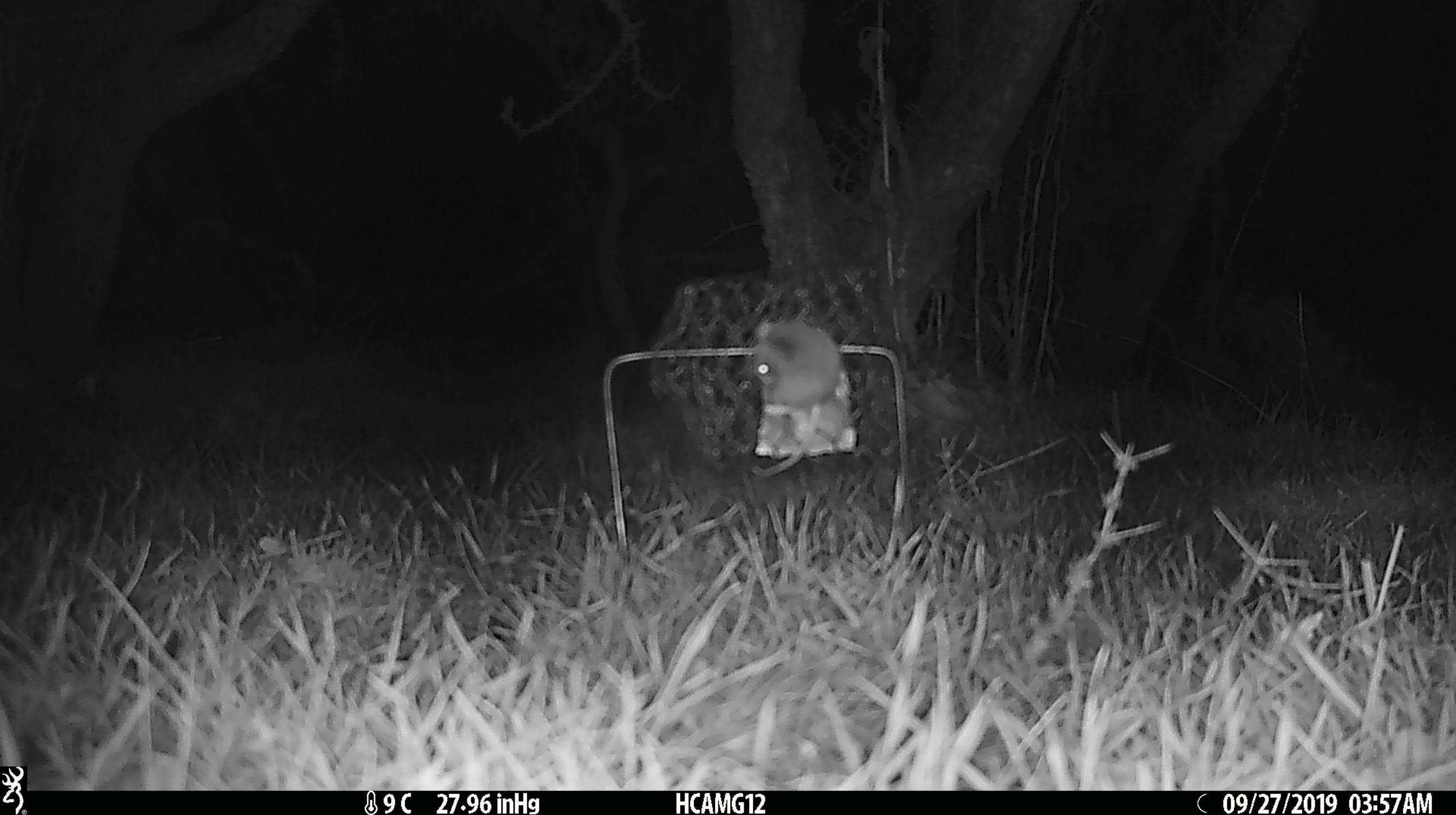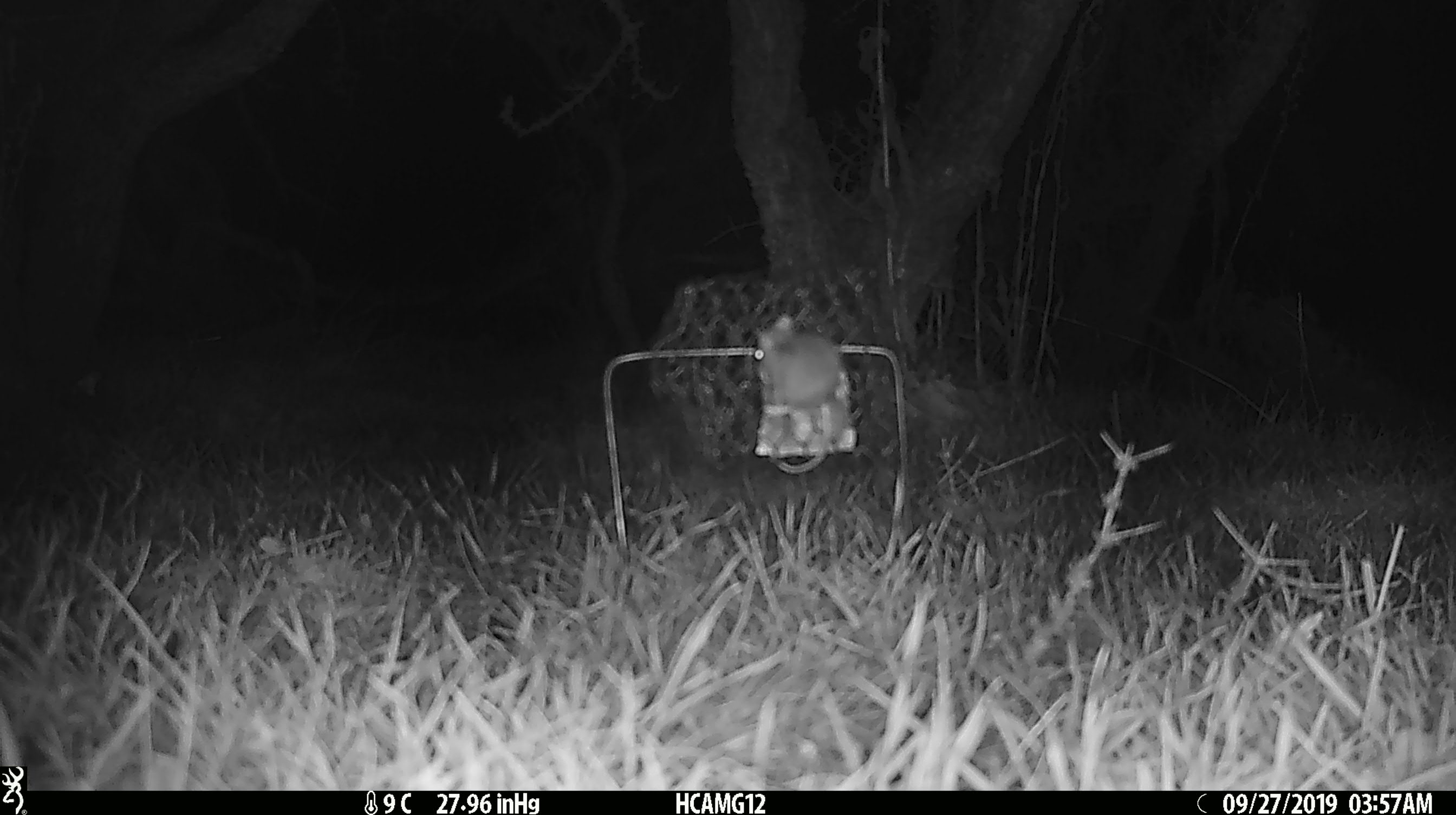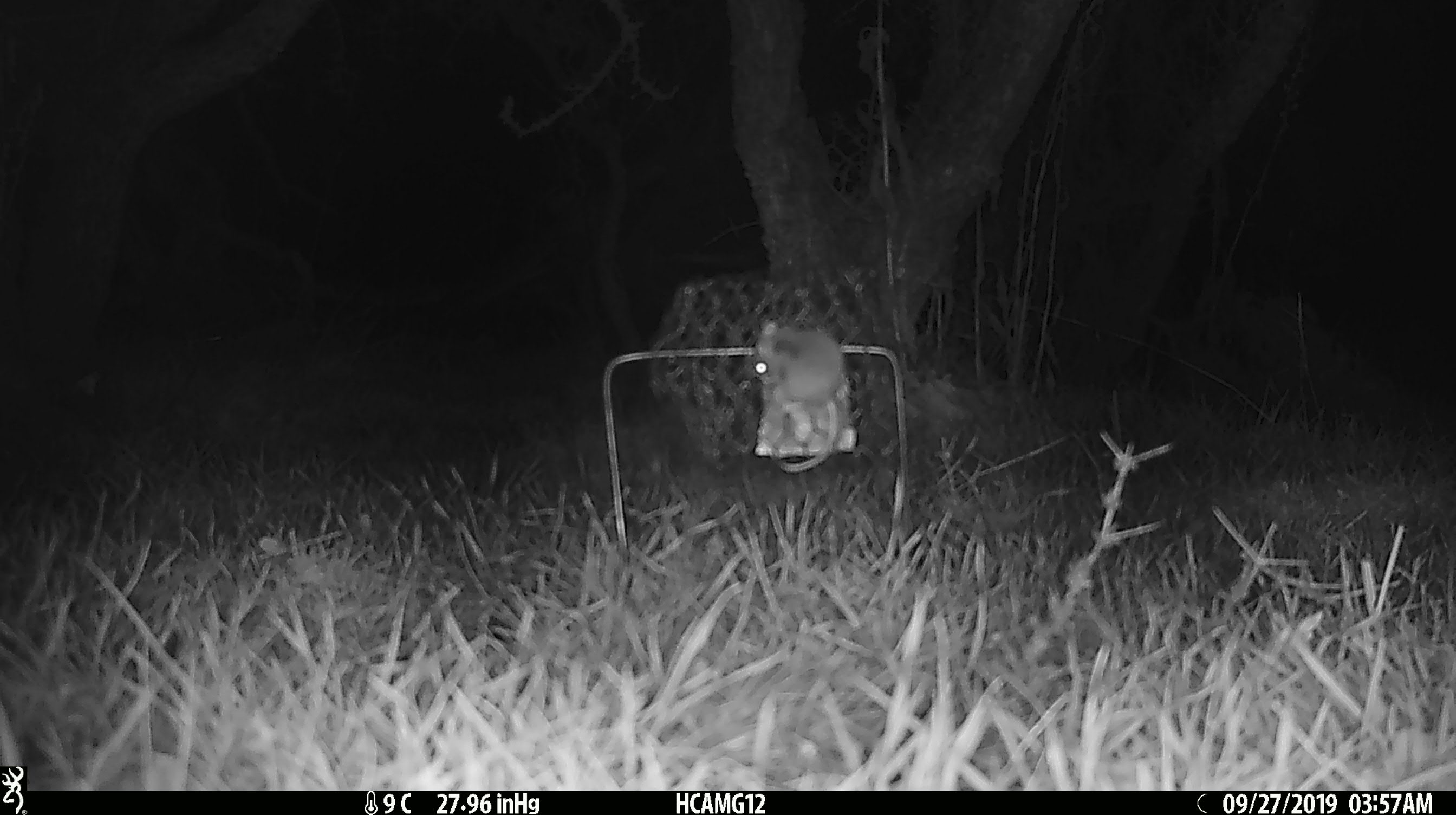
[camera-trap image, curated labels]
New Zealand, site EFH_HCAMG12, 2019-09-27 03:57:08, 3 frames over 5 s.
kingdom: Animalia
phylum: Chordata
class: Mammalia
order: Rodentia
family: Muridae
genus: Mus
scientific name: Mus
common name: mouse